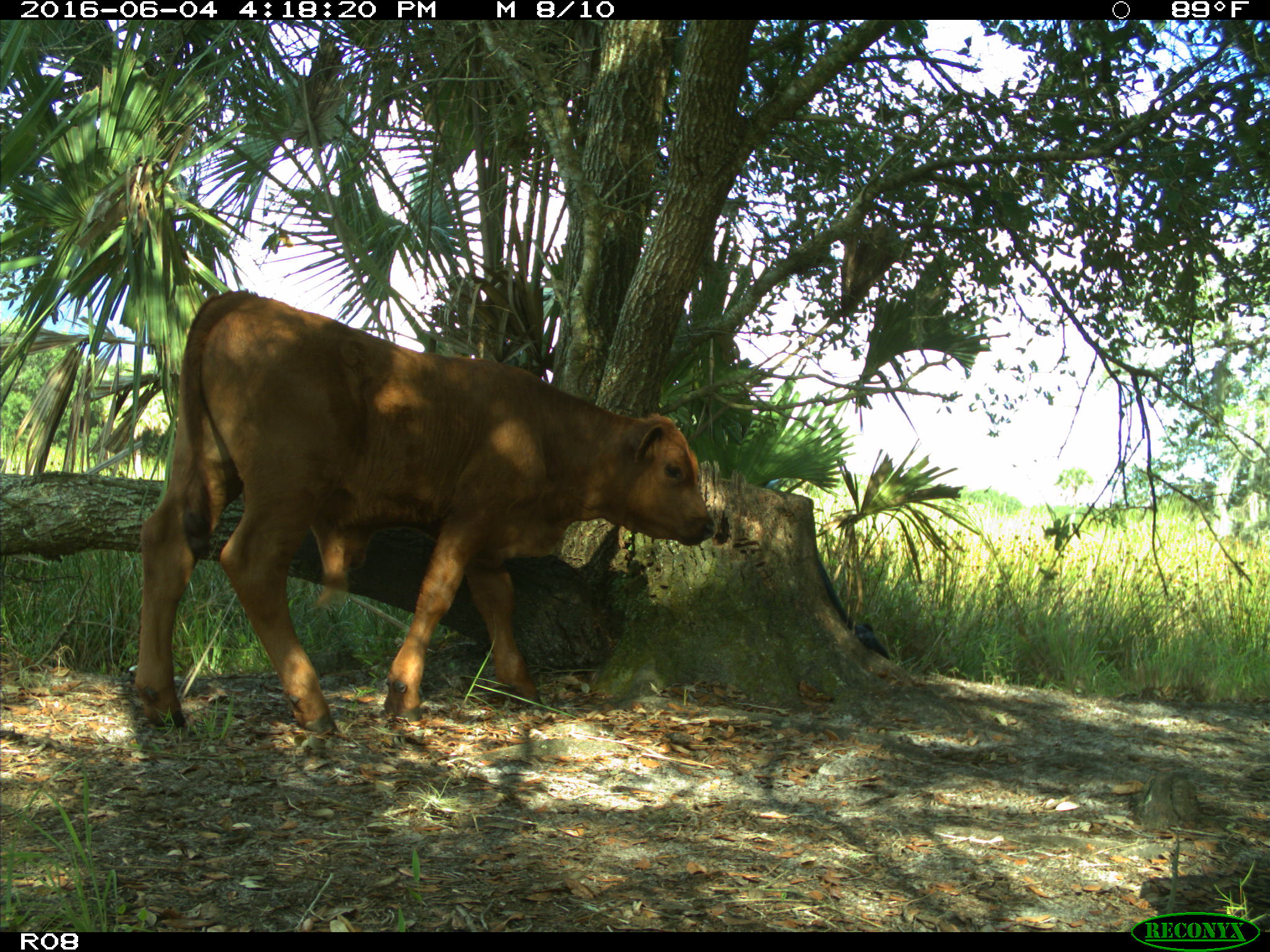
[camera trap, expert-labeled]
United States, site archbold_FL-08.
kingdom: Animalia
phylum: Chordata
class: Mammalia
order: Artiodactyla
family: Bovidae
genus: Bos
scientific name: Bos taurus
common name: domestic cow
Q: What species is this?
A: Bos taurus (domestic cow).